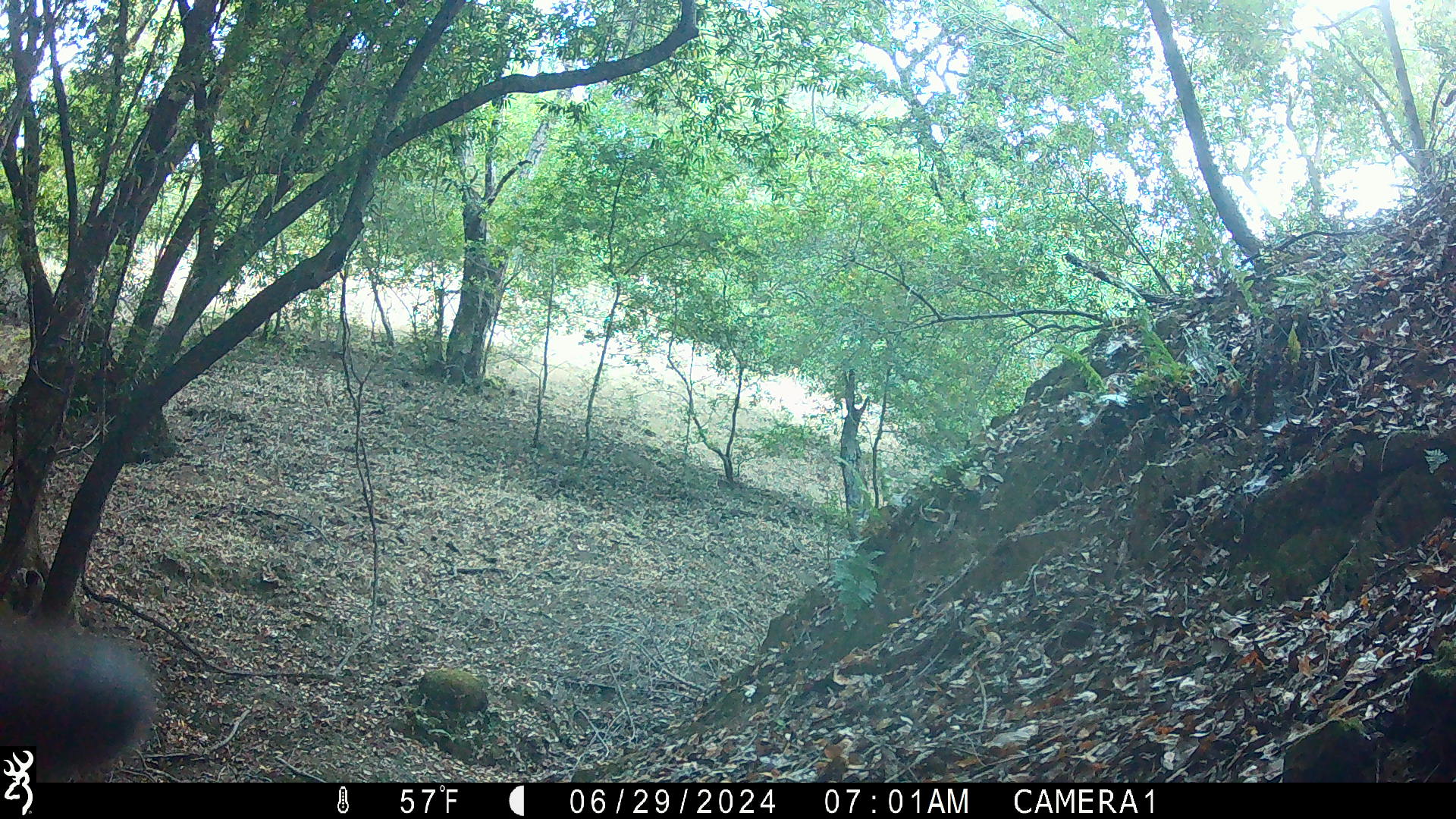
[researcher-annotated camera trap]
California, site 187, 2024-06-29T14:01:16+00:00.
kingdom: Animalia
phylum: Chordata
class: Mammalia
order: Artiodactyla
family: Cervidae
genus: Odocoileus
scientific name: Odocoileus hemionus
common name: mule deer